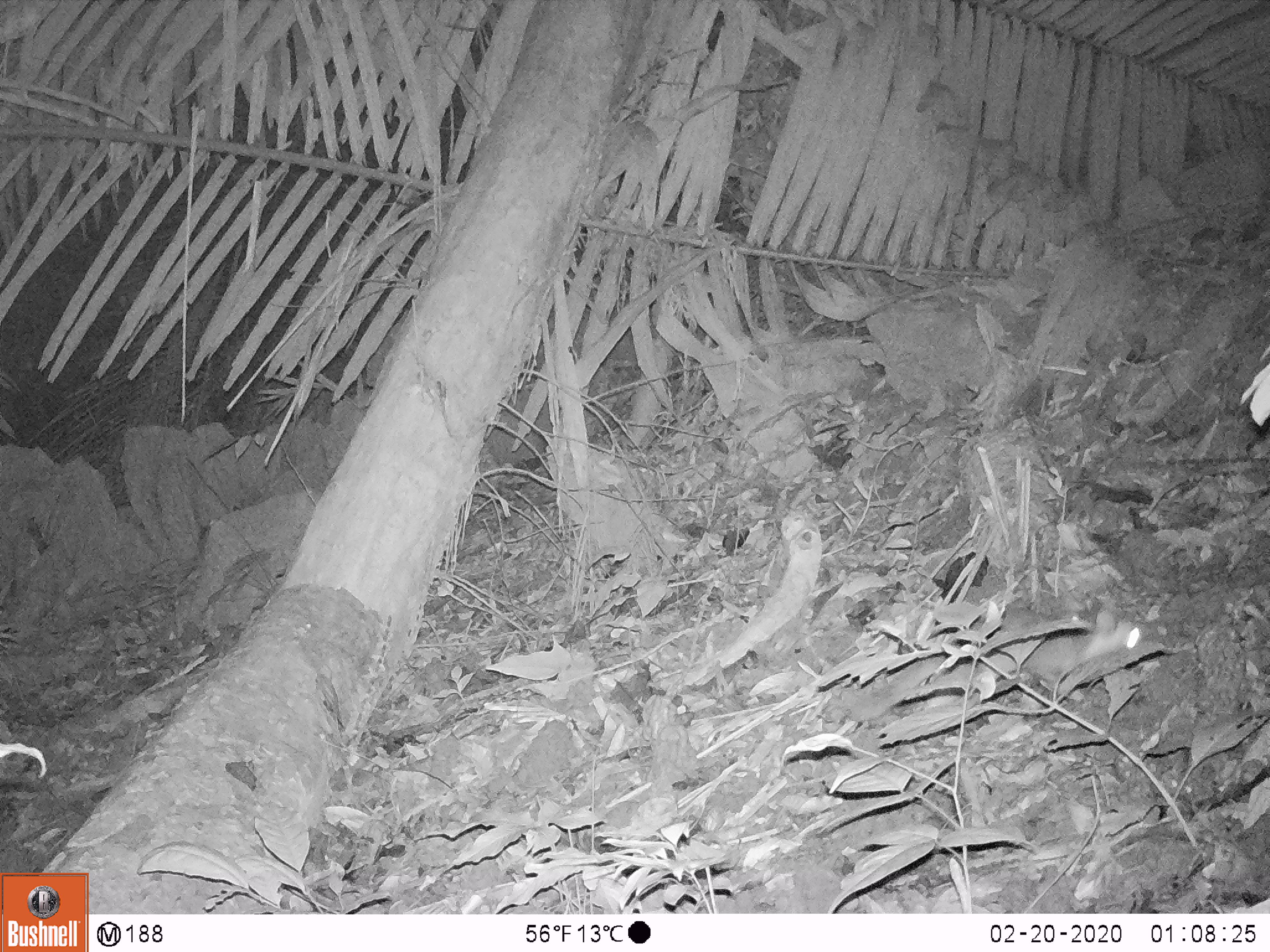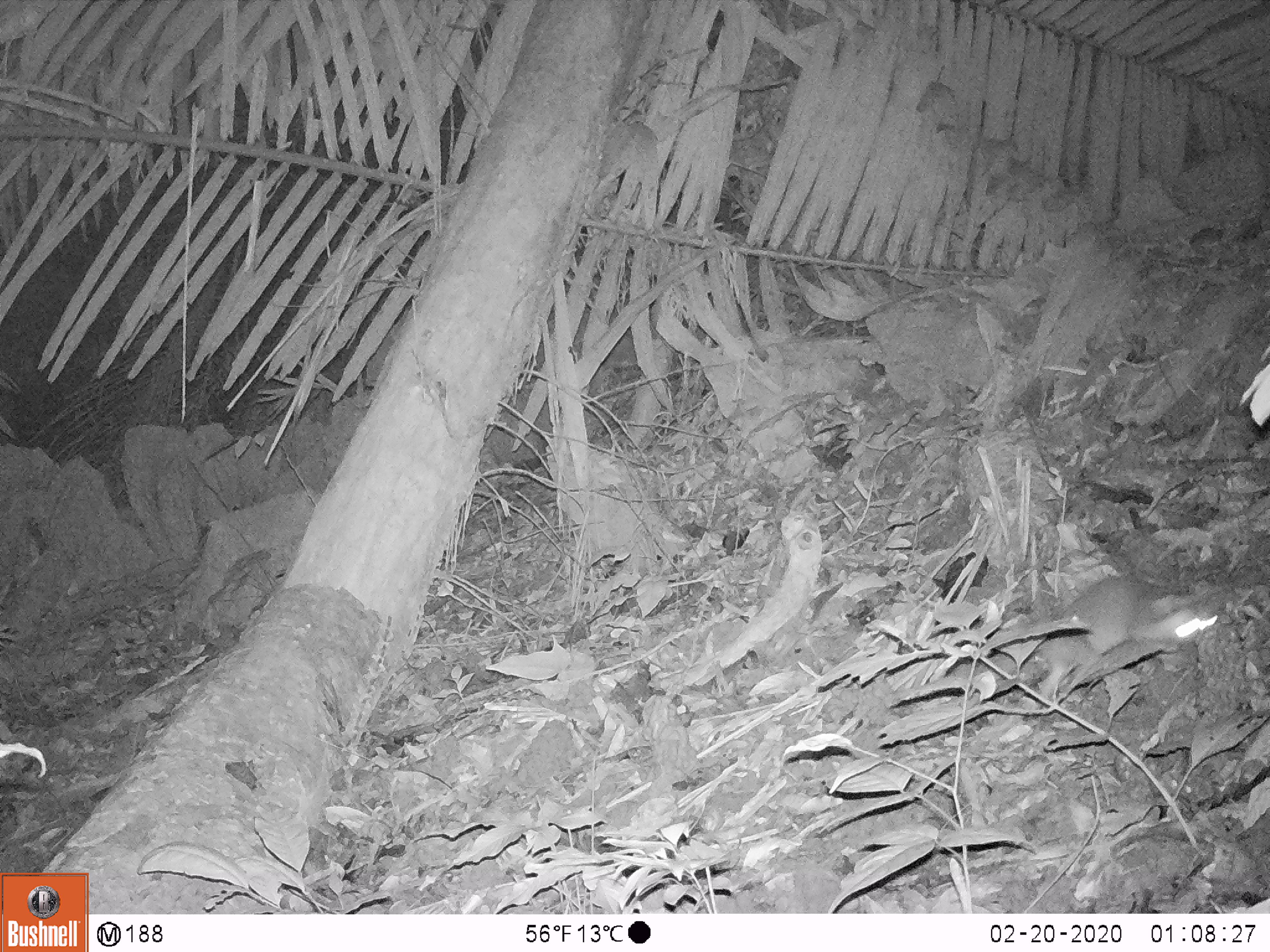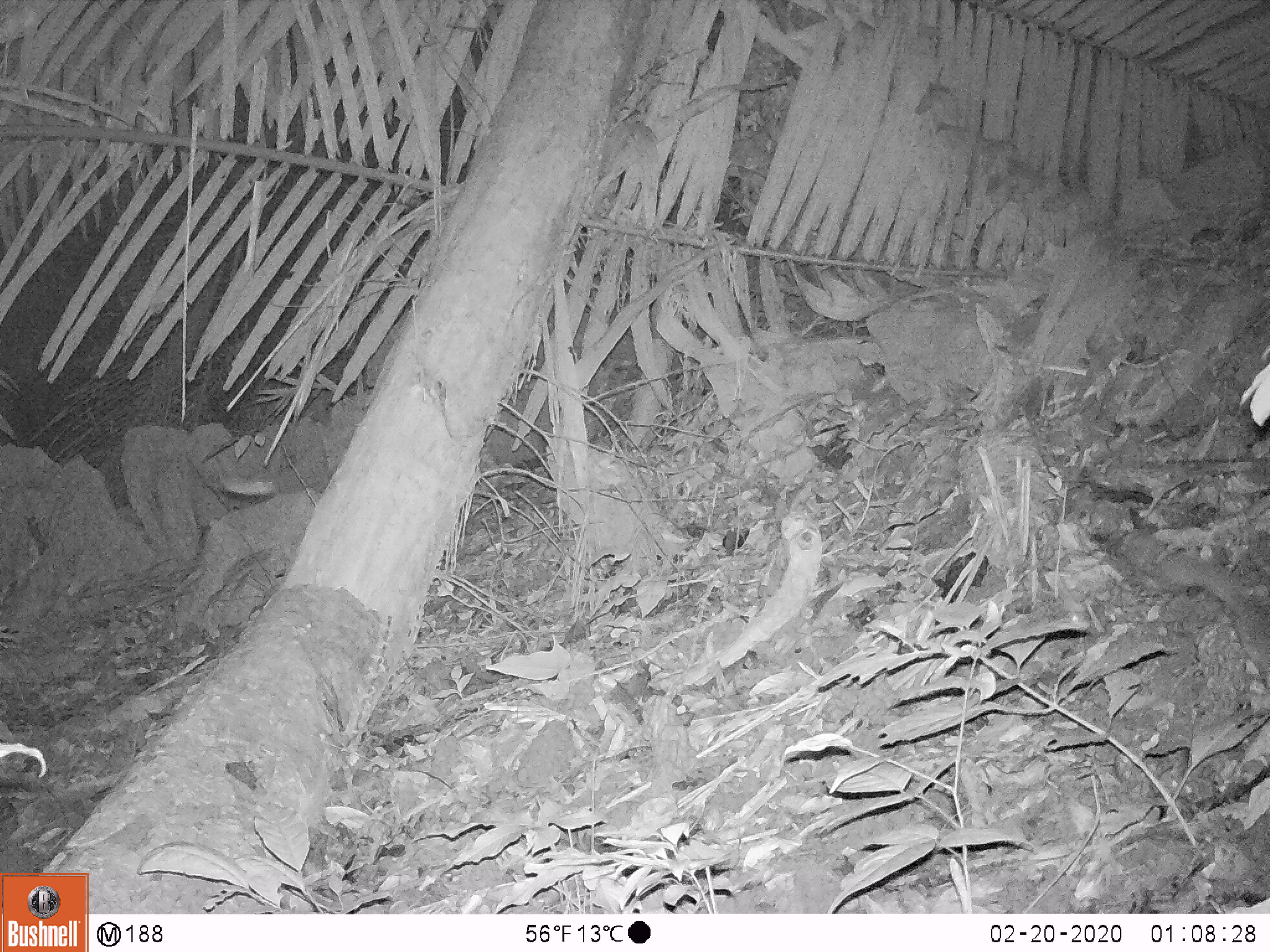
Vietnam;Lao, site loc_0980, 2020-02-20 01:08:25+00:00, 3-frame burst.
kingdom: Animalia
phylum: Chordata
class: Mammalia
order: Carnivora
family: Mustelidae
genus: Melogale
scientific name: Melogale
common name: ferret badger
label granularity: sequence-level